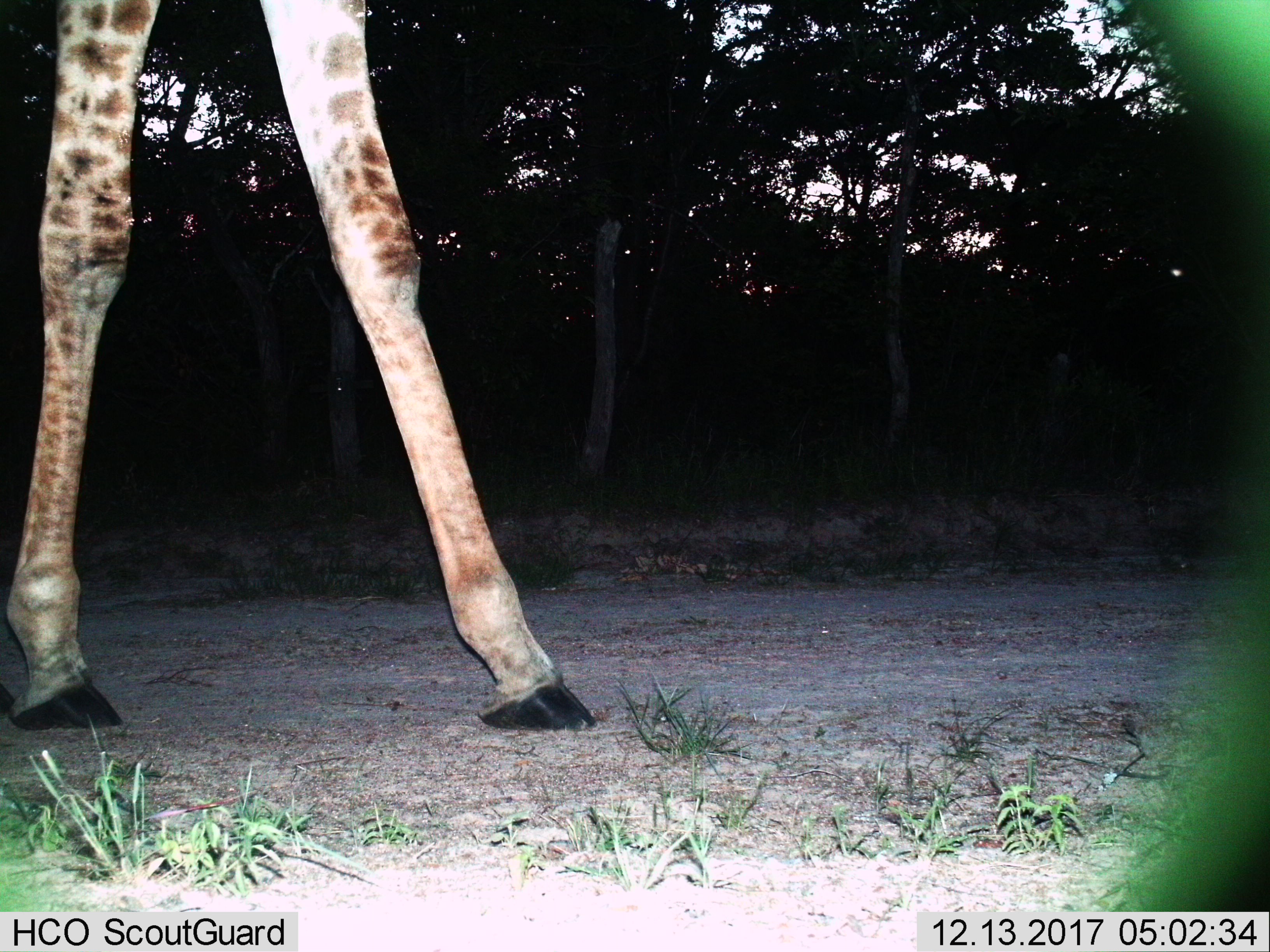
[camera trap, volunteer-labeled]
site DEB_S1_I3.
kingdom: Animalia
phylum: Chordata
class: Mammalia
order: Artiodactyla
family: Giraffidae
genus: Giraffa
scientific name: Giraffa camelopardalis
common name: giraffe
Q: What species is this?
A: Giraffe (Giraffa camelopardalis).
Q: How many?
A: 1.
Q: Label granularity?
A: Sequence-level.